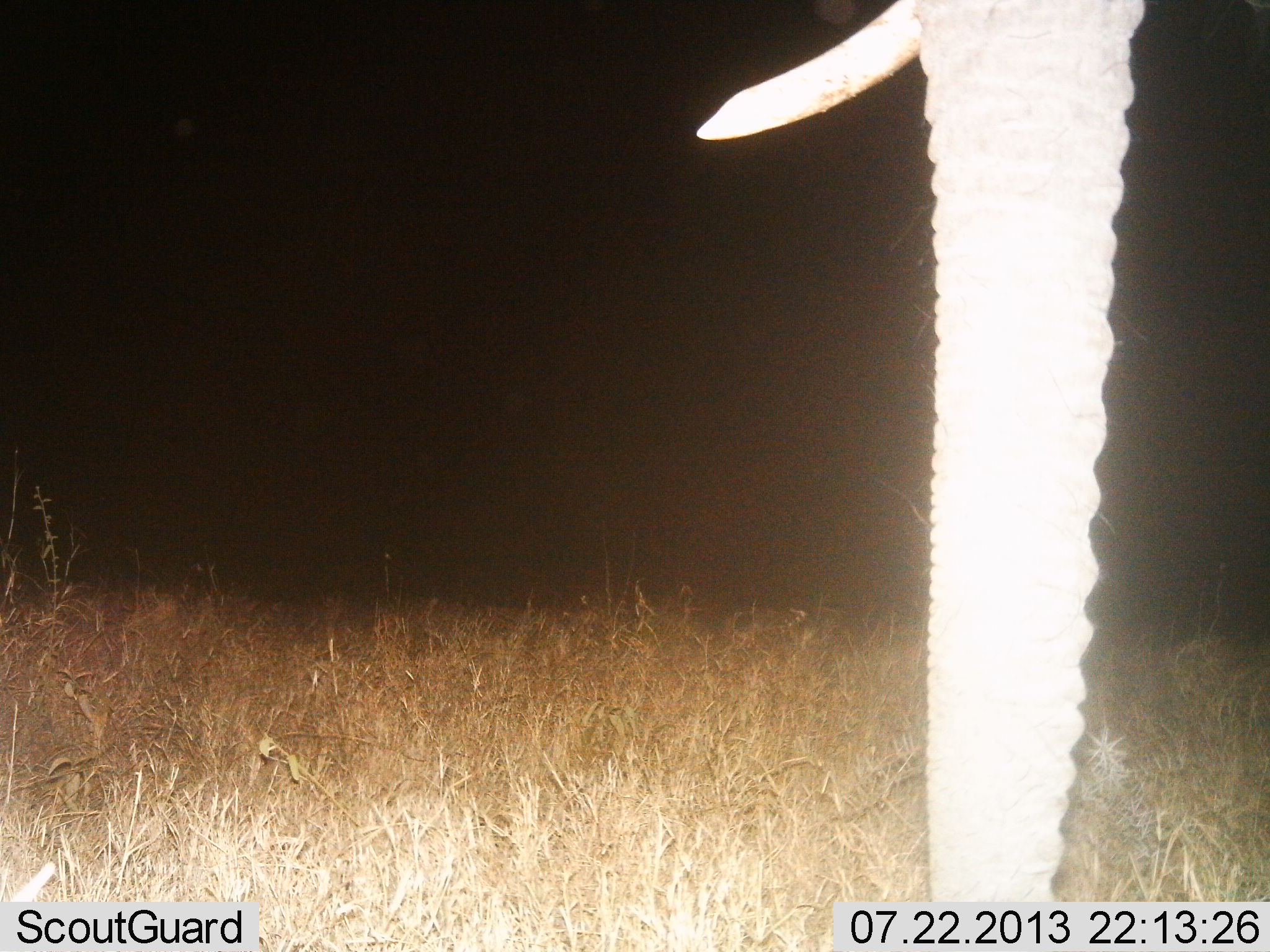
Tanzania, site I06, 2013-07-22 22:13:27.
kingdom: Animalia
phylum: Chordata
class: Mammalia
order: Proboscidea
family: Elephantidae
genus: Loxodonta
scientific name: Loxodonta africana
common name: african bush elephant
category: elephant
Elephant (african bush elephant) (Loxodonta africana), count 1. Behavior (volunteer vote fractions): standing 95%, resting 0%, moving 5%, interacting 0%. Young present (vote fraction): 0%. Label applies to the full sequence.